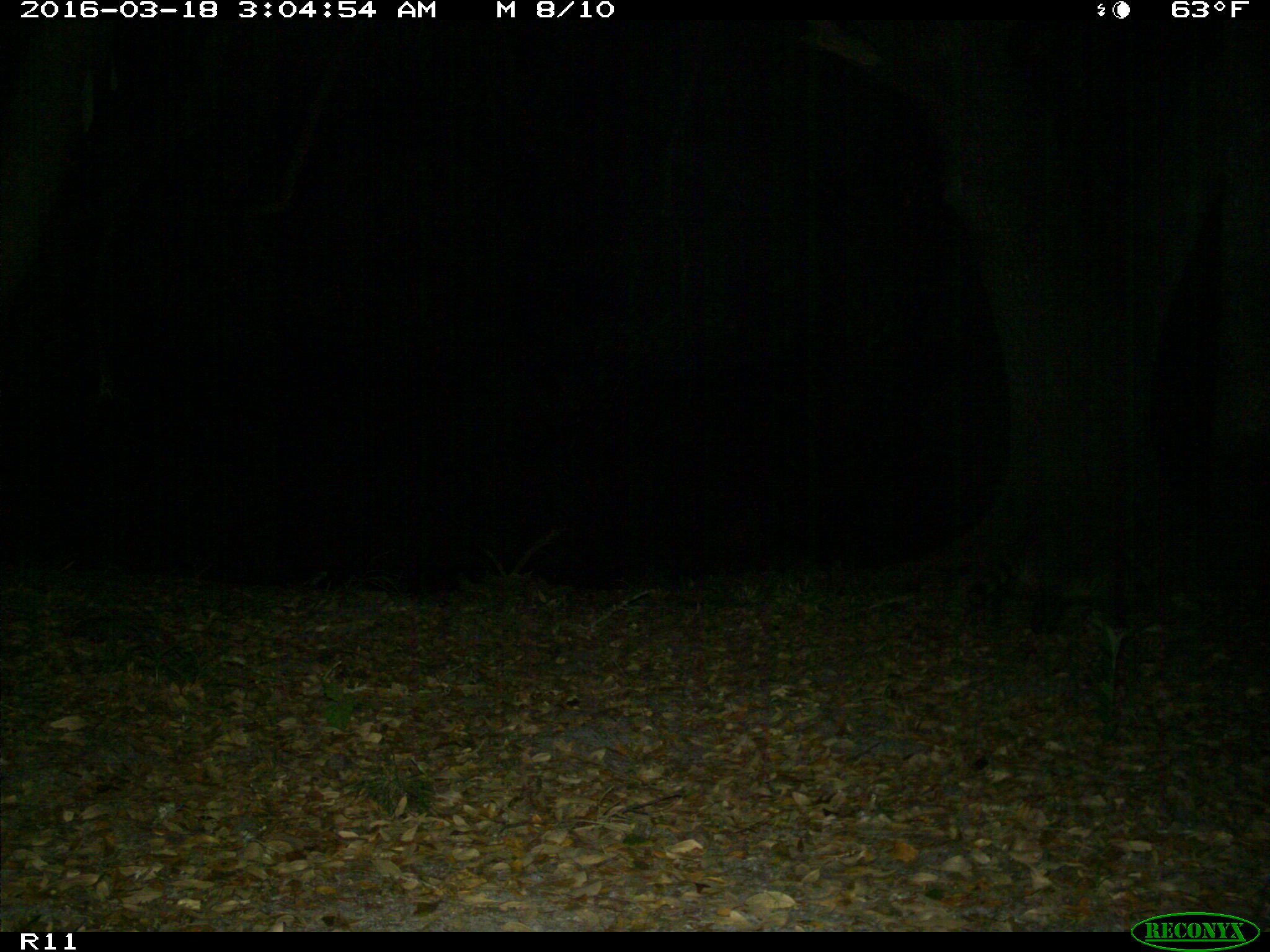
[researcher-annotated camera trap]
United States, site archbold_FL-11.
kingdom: Animalia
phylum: Chordata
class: Mammalia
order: Carnivora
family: Procyonidae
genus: Procyon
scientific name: Procyon lotor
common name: common raccoon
Procyon lotor (common raccoon).